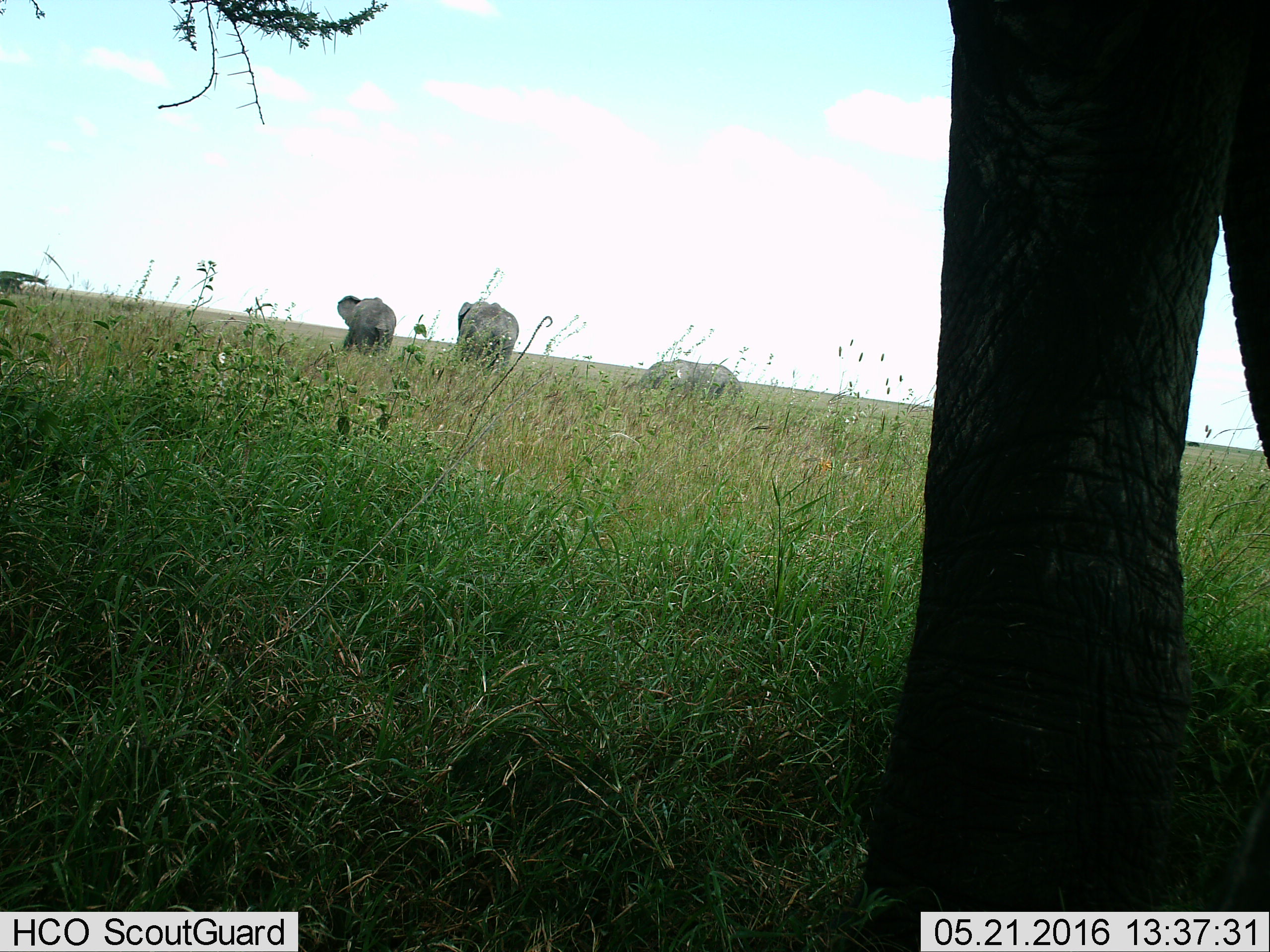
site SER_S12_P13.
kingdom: Animalia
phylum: Chordata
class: Mammalia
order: Proboscidea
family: Elephantidae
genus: Loxodonta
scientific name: Loxodonta africana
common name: african bush elephant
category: elephant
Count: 4.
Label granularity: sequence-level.